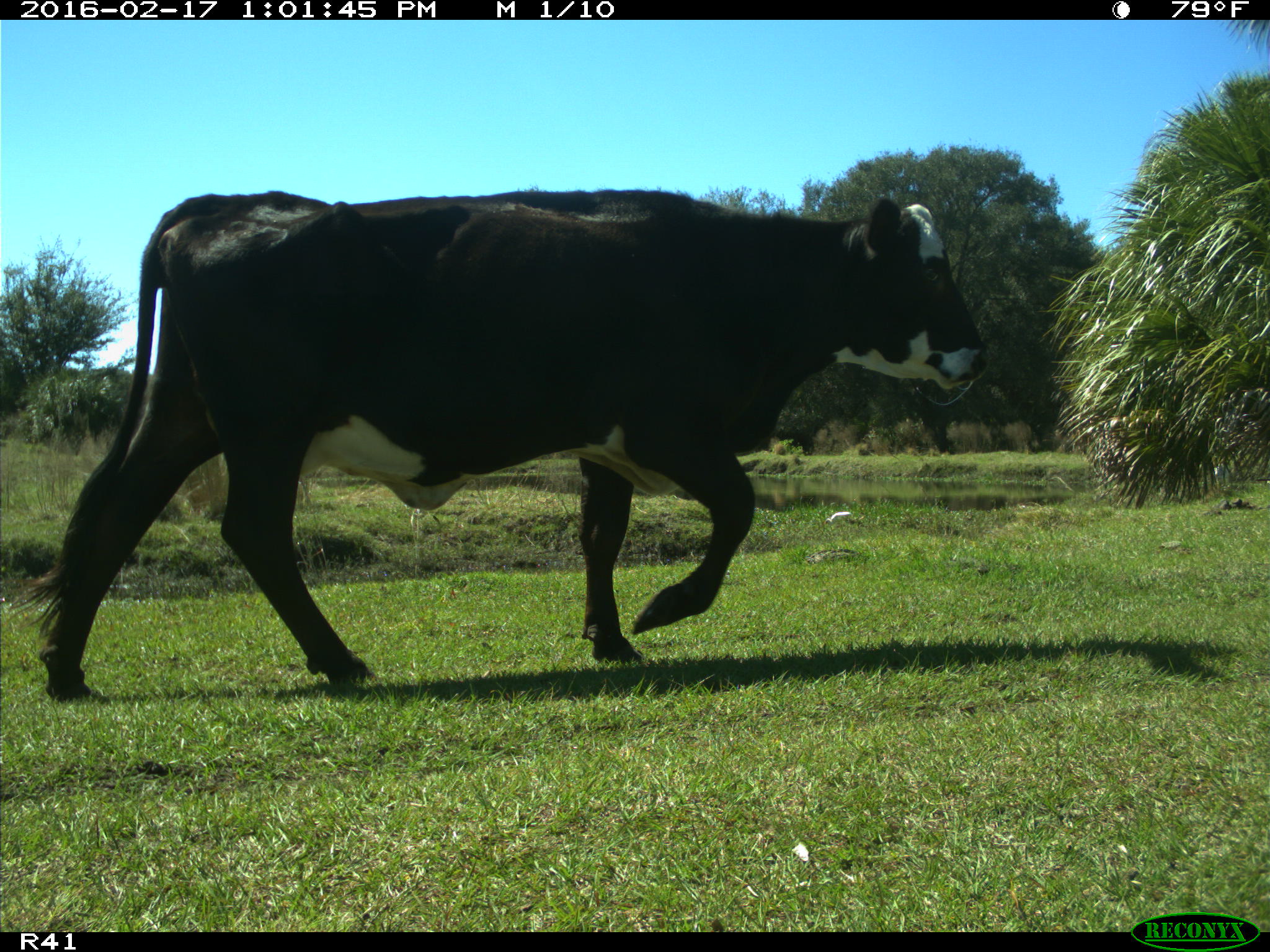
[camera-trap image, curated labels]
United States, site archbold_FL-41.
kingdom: Animalia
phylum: Chordata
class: Mammalia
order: Artiodactyla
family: Bovidae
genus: Bos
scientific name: Bos taurus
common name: domestic cow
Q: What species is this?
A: Bos taurus (domestic cow).